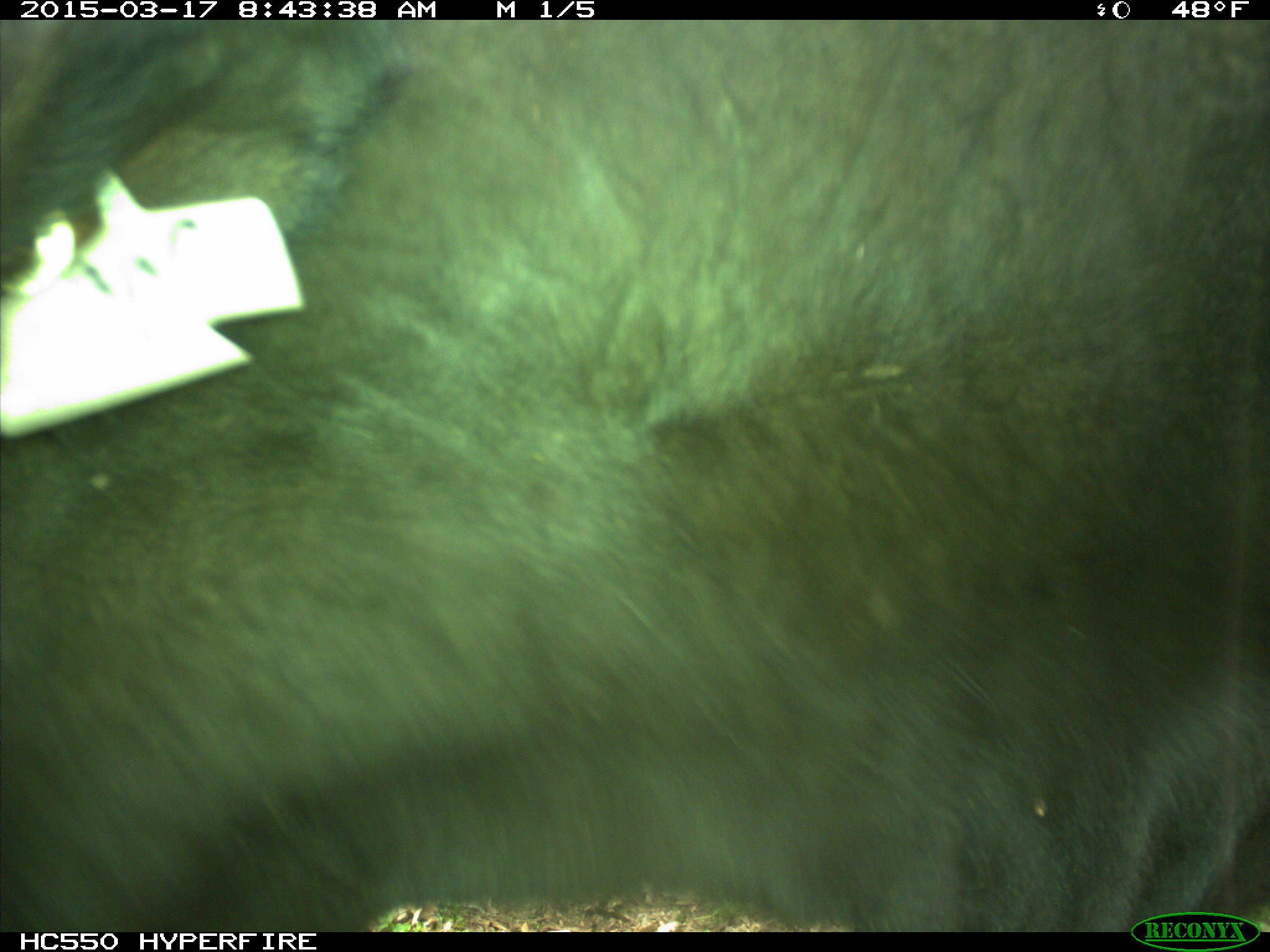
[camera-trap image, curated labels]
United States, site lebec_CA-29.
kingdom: Animalia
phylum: Chordata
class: Mammalia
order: Artiodactyla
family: Bovidae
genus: Bos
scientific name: Bos taurus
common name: domestic cow